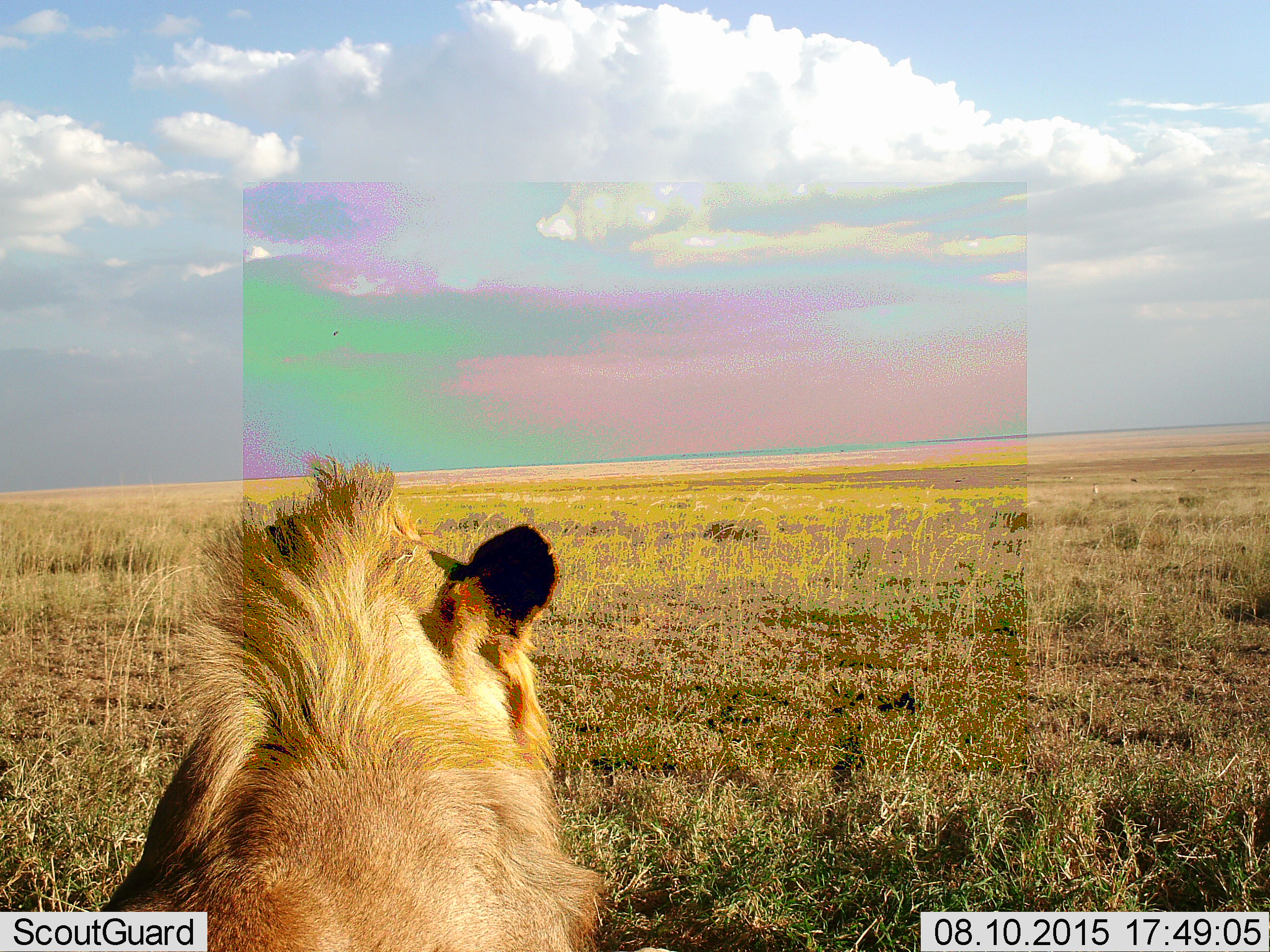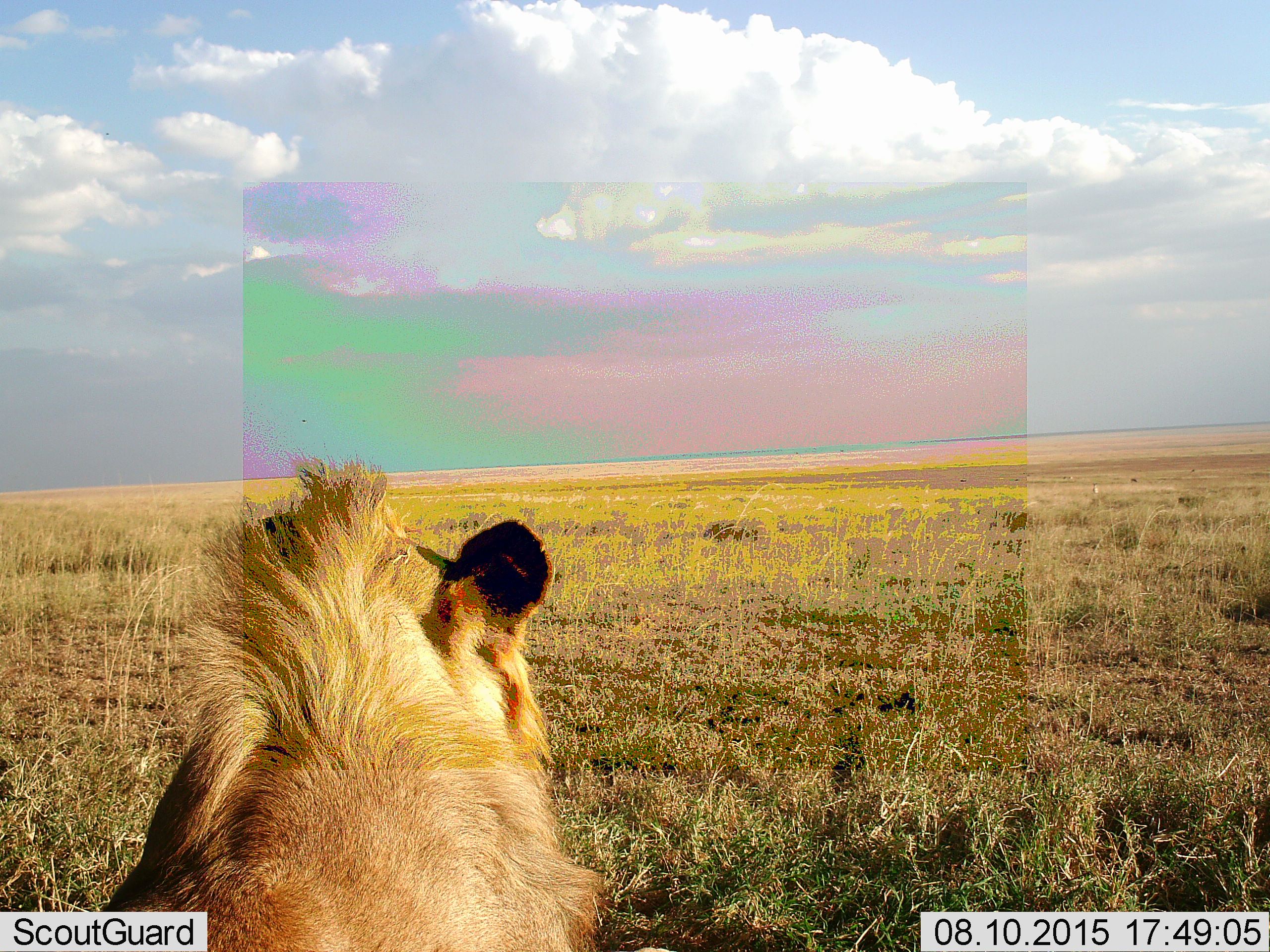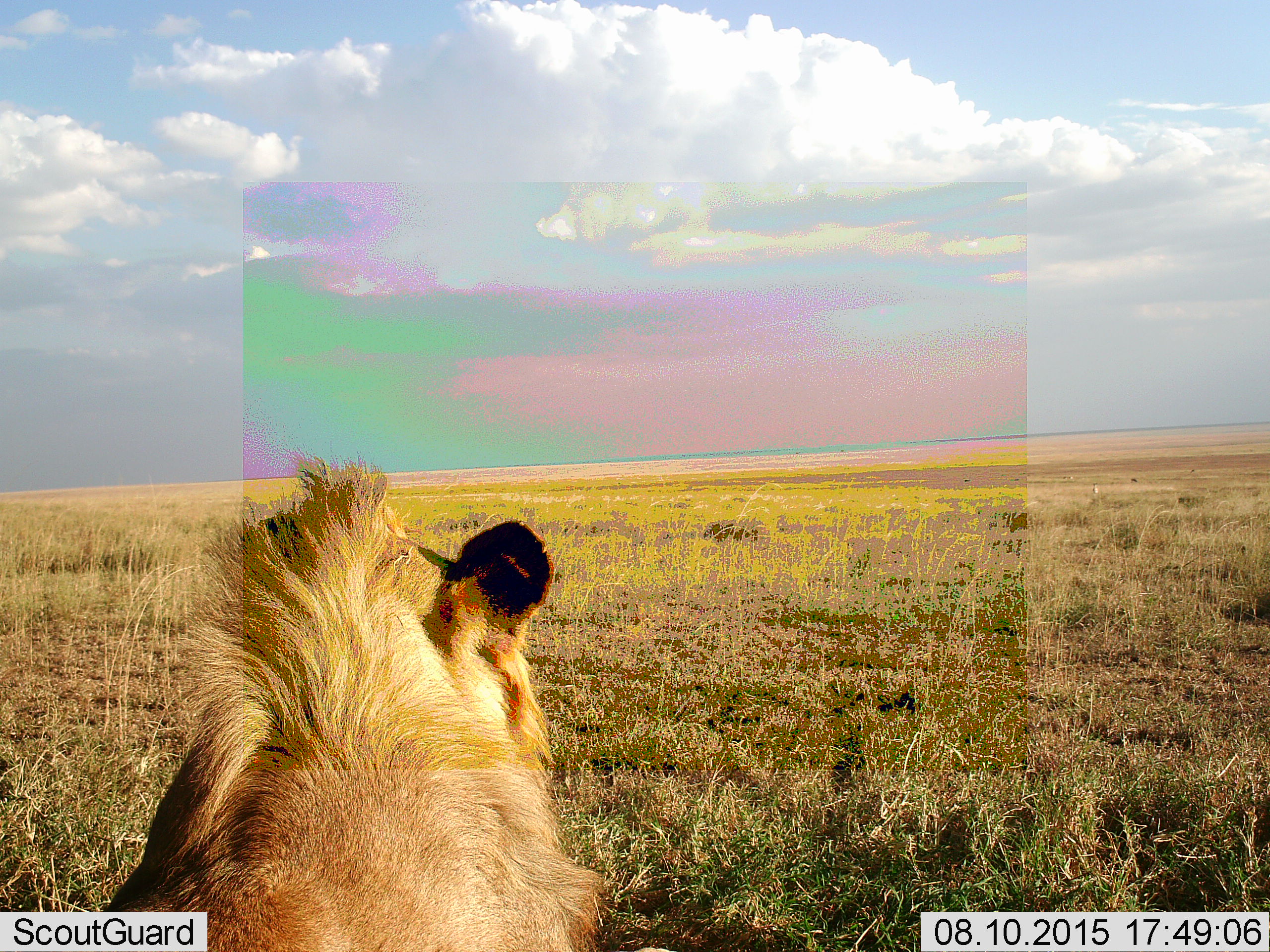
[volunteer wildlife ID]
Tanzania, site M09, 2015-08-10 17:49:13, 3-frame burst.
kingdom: Animalia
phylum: Chordata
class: Mammalia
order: Carnivora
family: Felidae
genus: Panthera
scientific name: Panthera leo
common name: lion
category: lionmale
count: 1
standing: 0%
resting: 100%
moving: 0%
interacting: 0%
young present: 0%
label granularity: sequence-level